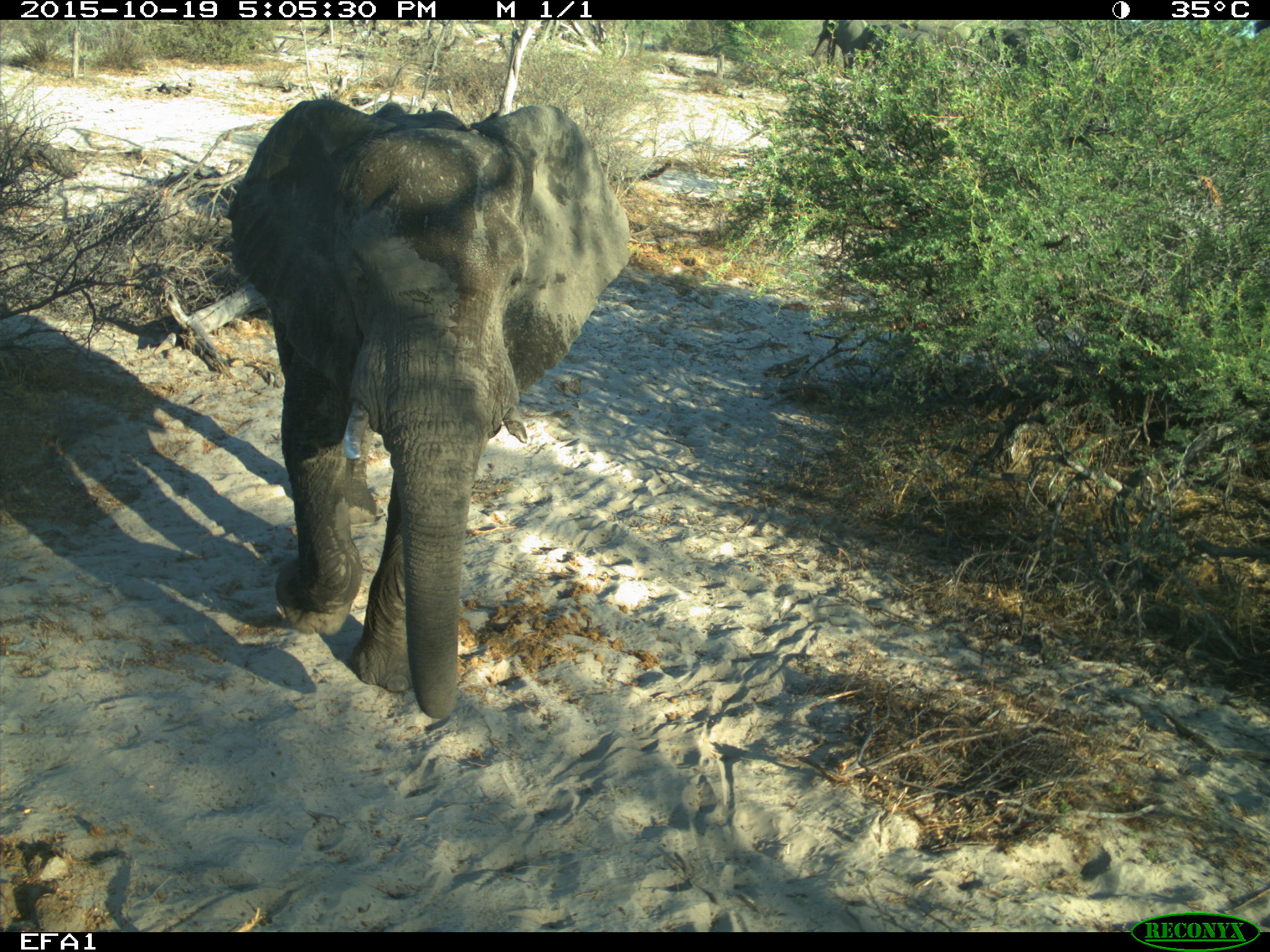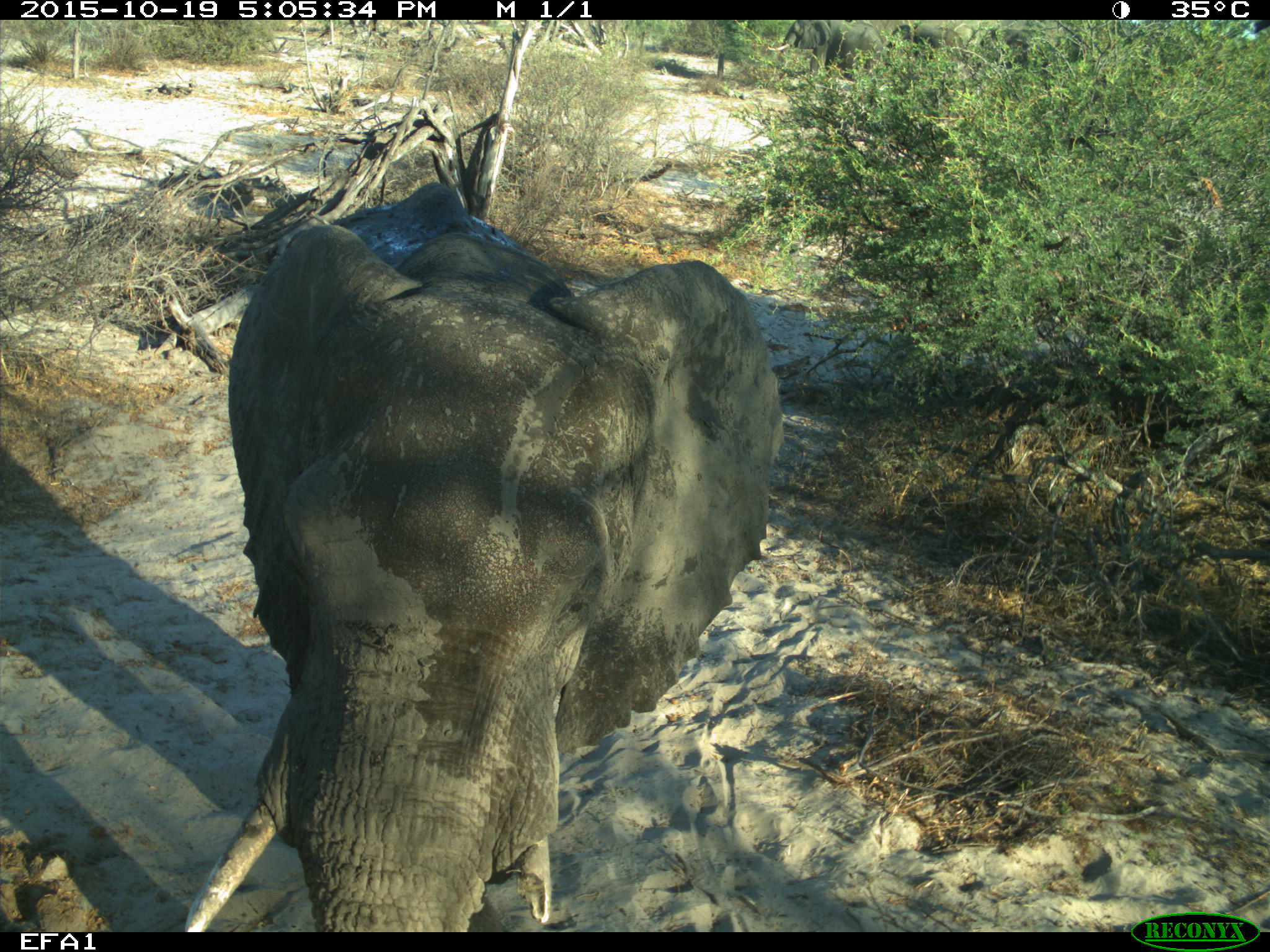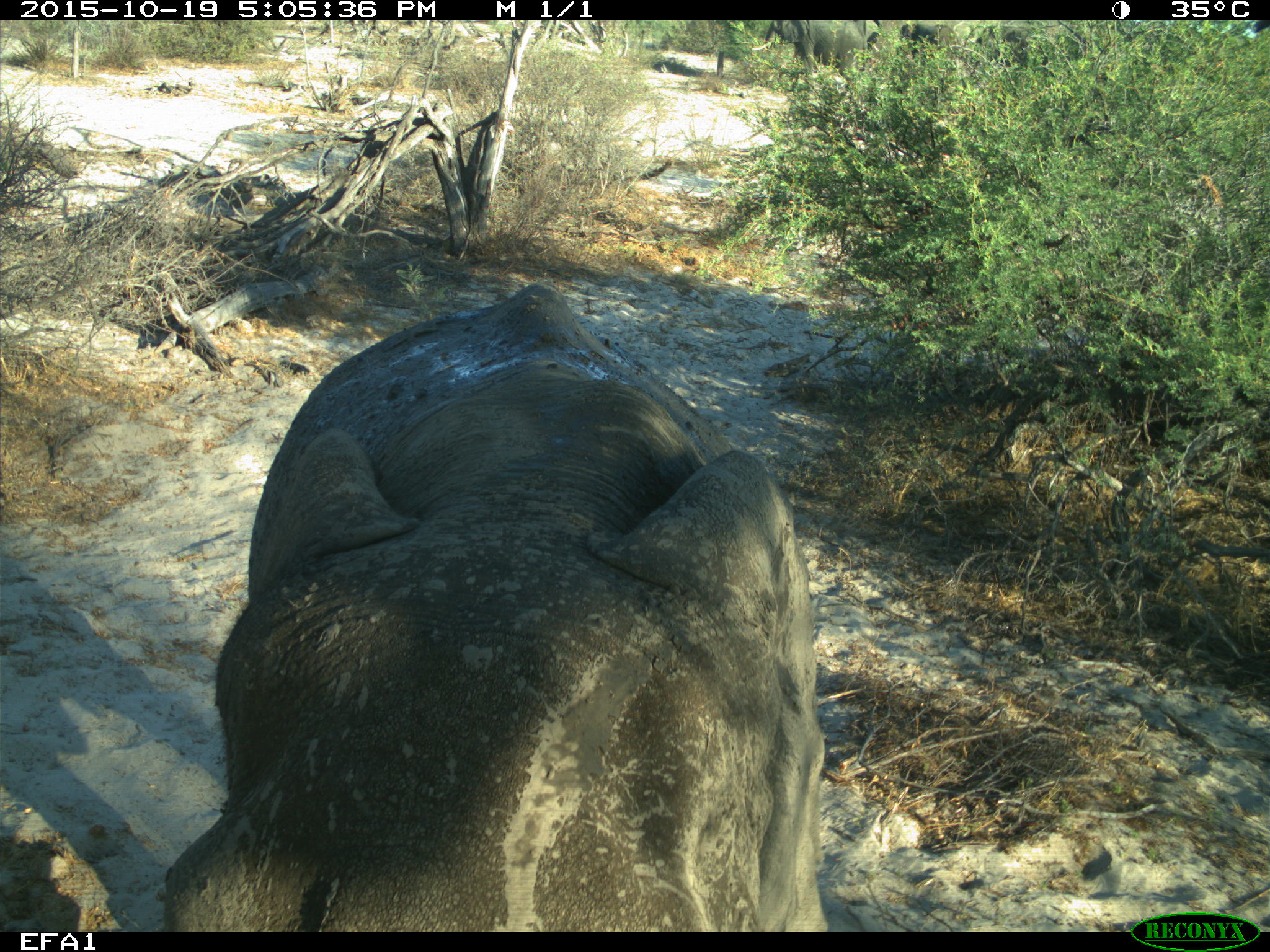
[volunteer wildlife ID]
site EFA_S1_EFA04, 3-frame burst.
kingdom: Animalia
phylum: Chordata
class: Mammalia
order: Proboscidea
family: Elephantidae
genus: Loxodonta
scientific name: Loxodonta africana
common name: african bush elephant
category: elephant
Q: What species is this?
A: Elephant (african bush elephant) (Loxodonta africana).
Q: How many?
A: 3.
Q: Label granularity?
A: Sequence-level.